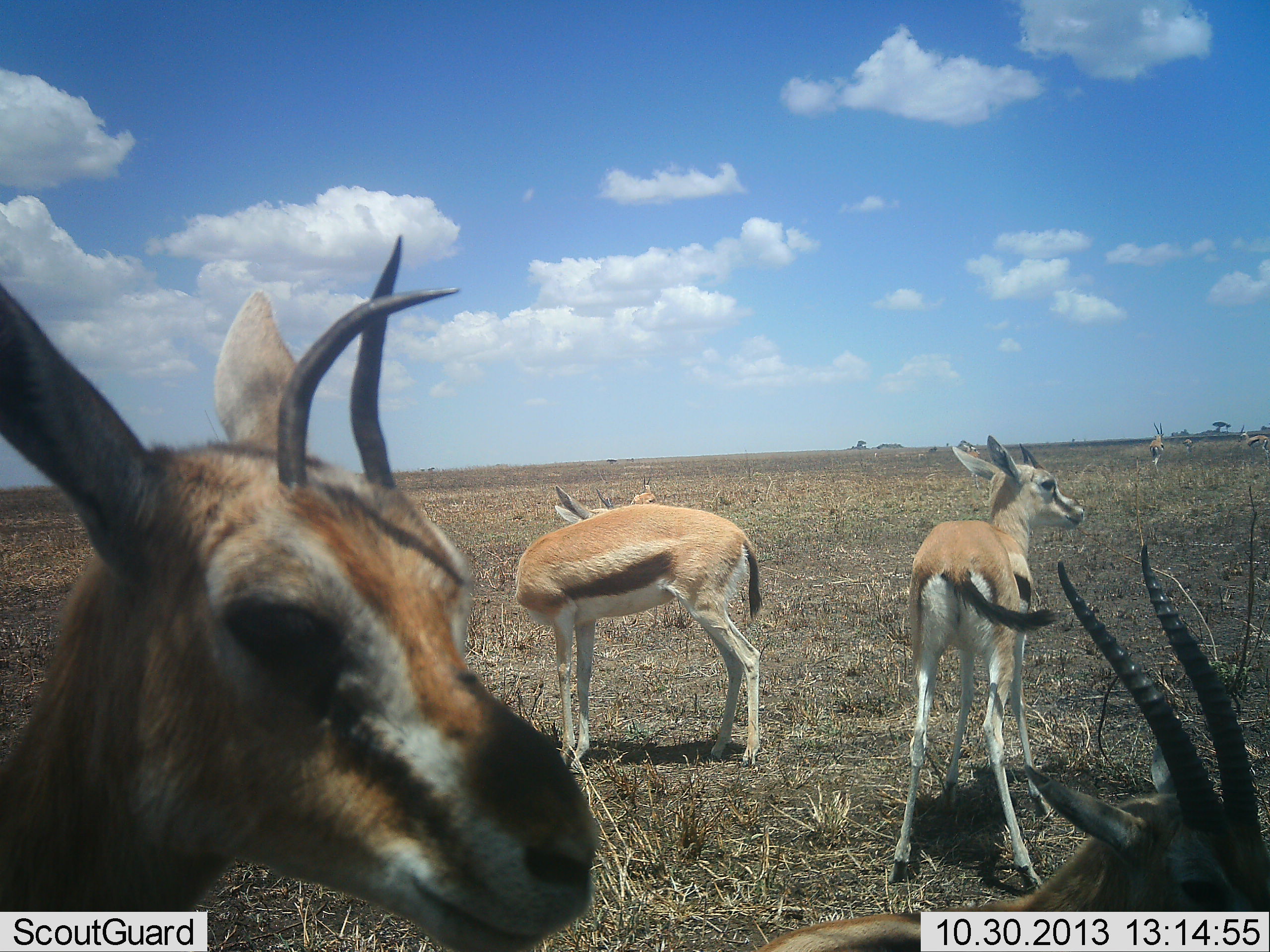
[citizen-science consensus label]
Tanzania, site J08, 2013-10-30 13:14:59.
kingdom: Animalia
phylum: Chordata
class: Mammalia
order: Artiodactyla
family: Bovidae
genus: Eudorcas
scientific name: Eudorcas thomsonii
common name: thomson's gazelle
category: gazellethomsons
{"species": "gazellethomsons (thomson's gazelle) (Eudorcas thomsonii)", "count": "5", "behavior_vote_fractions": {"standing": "100%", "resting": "10%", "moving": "0%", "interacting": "0%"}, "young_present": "40%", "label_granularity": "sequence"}